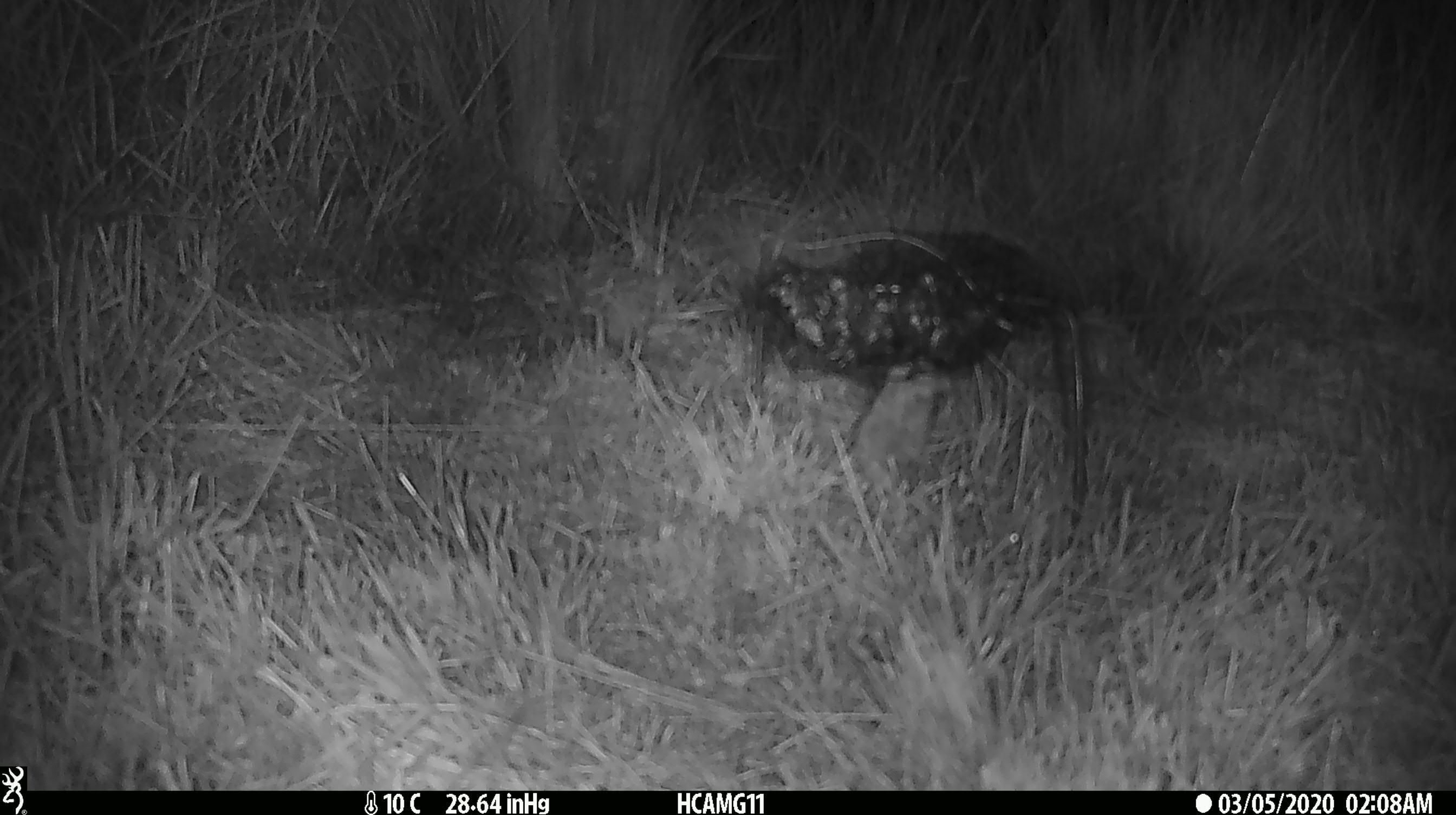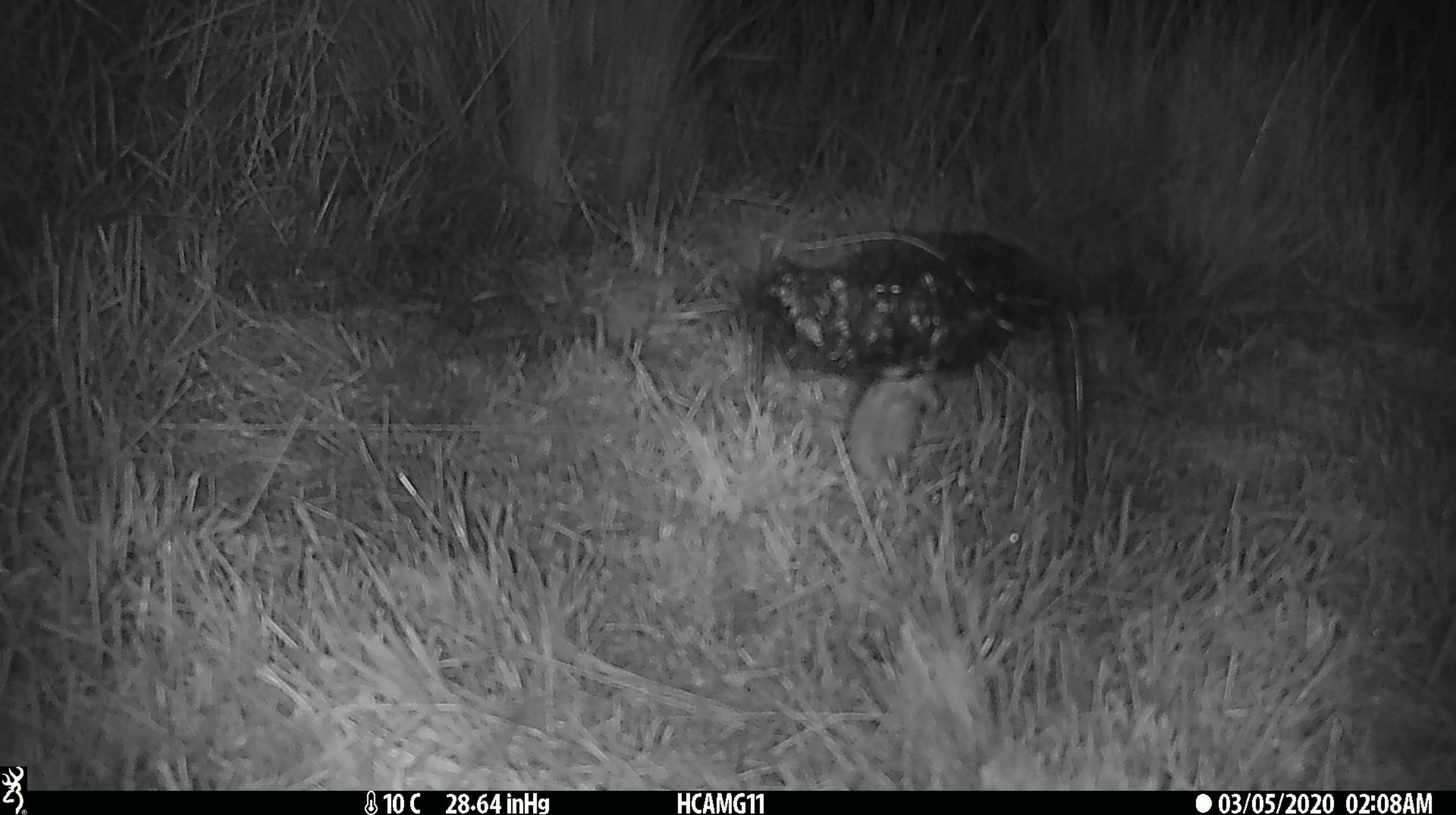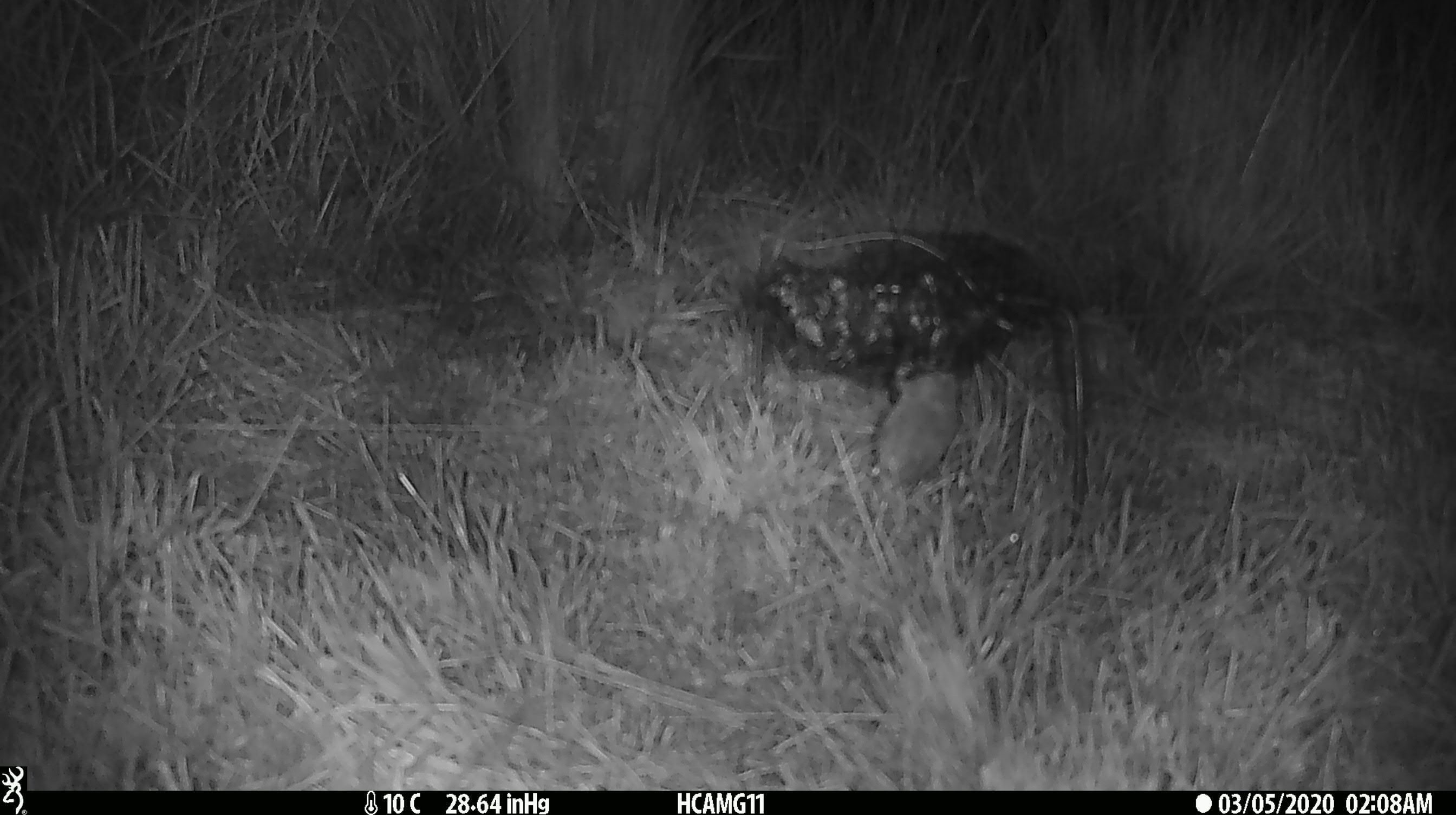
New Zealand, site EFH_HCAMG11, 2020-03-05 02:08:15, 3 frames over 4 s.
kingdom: Animalia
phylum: Chordata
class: Mammalia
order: Rodentia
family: Muridae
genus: Mus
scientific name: Mus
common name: mouse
Mouse (Mus).